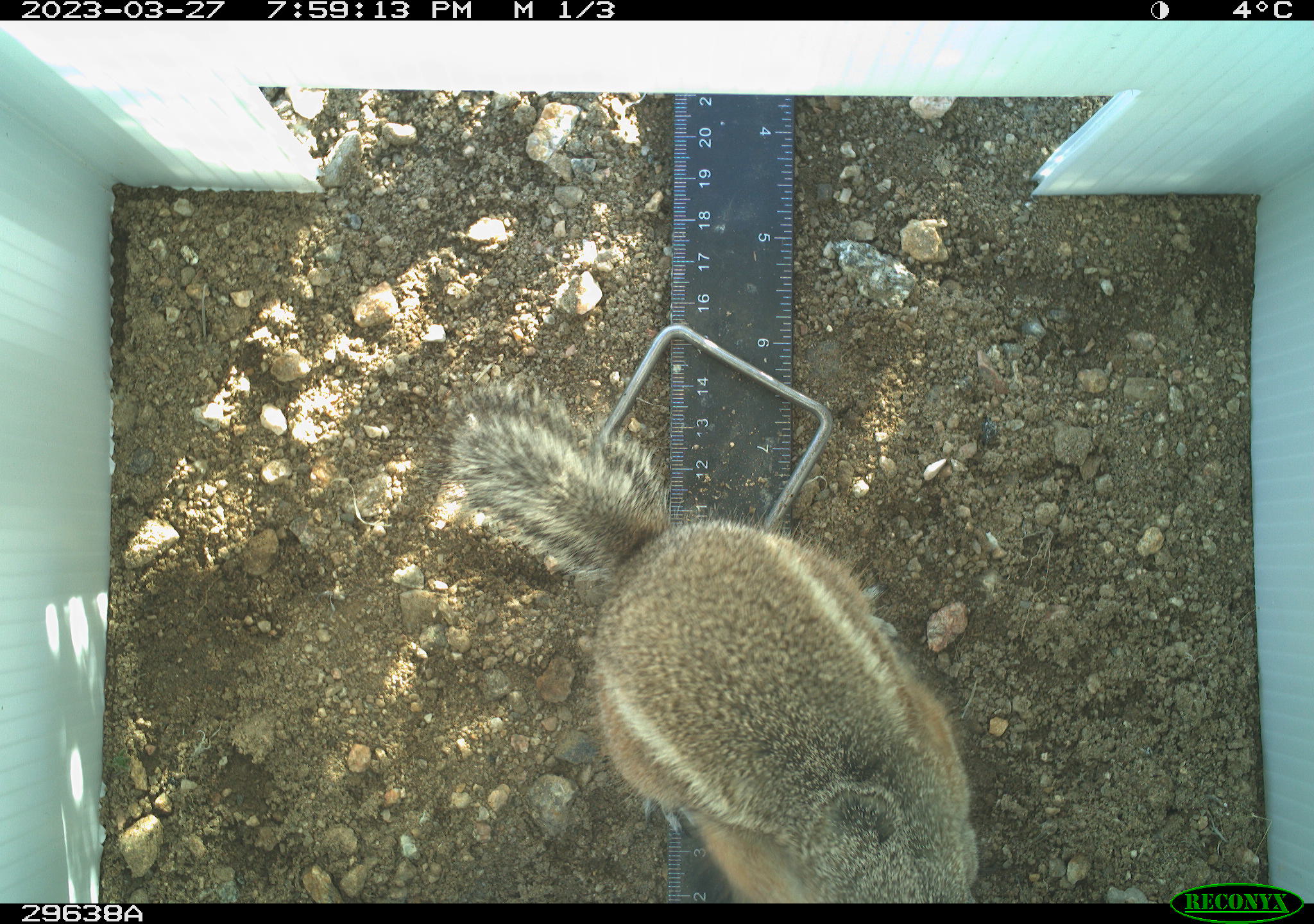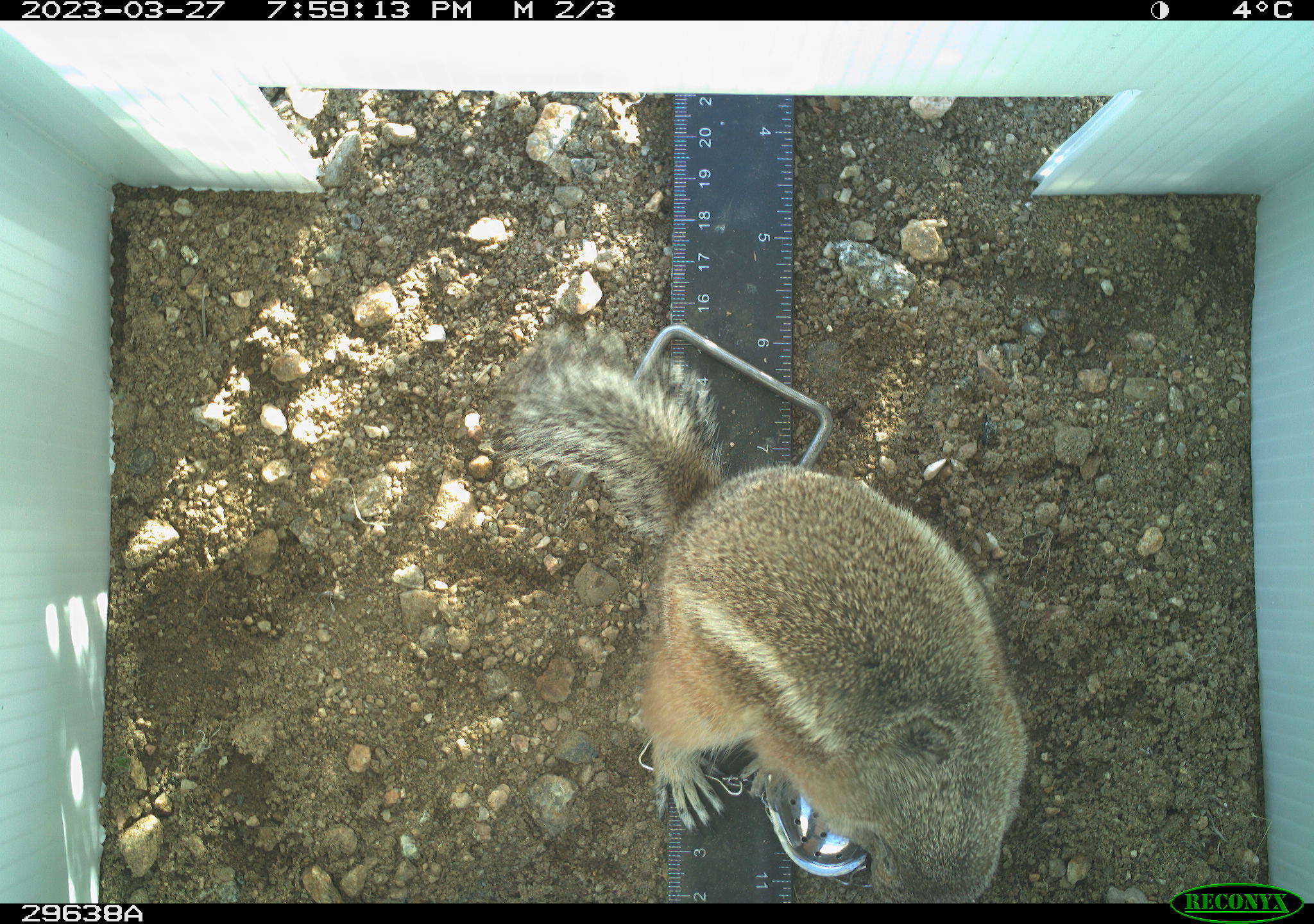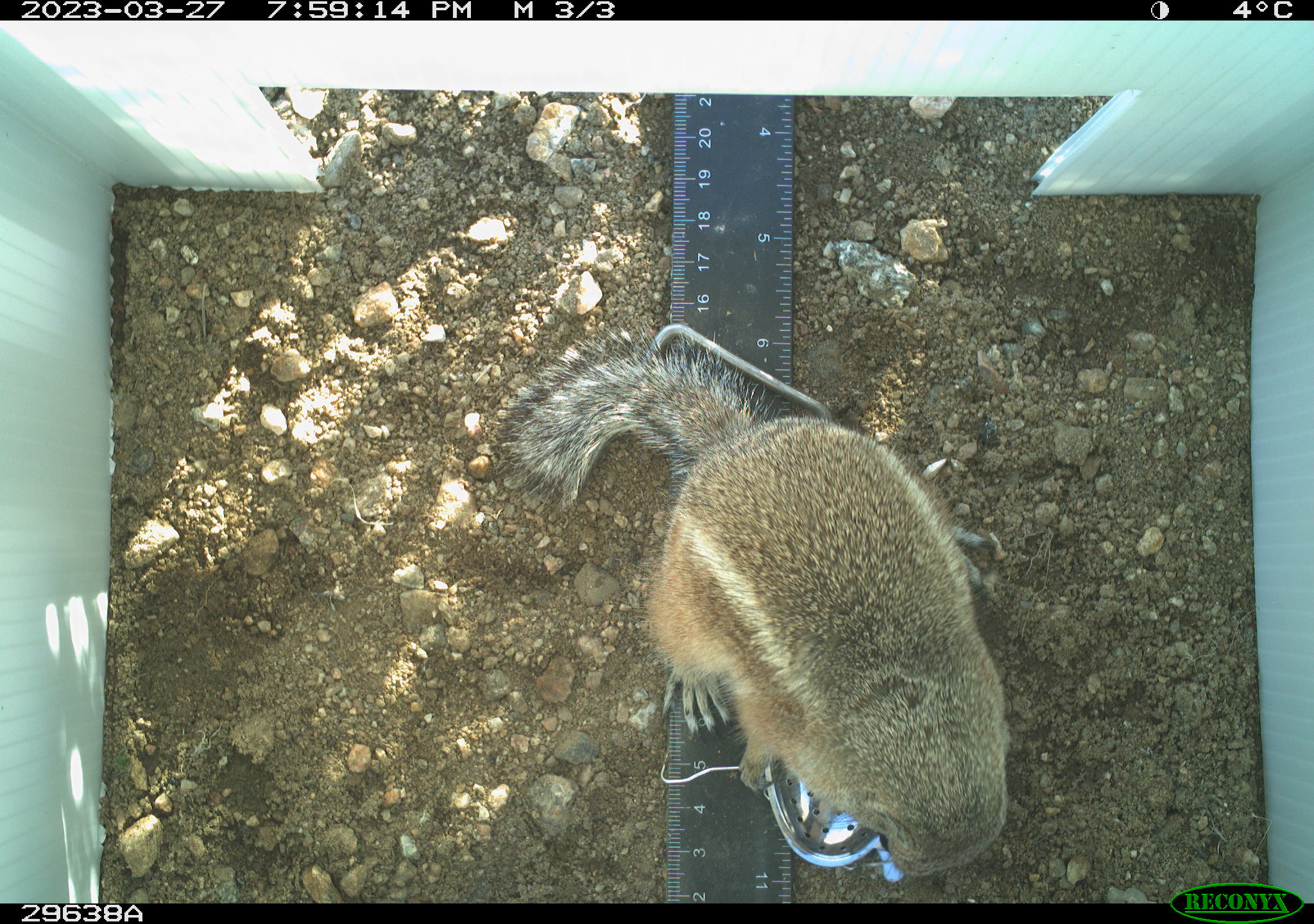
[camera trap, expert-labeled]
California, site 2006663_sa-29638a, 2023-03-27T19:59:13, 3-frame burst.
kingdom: Animalia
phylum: Chordata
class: Mammalia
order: Rodentia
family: Sciuridae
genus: Ammospermophilus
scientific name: Ammospermophilus leucurus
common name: white-tailed antelope squirrel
White-tailed antelope squirrel (Ammospermophilus leucurus).